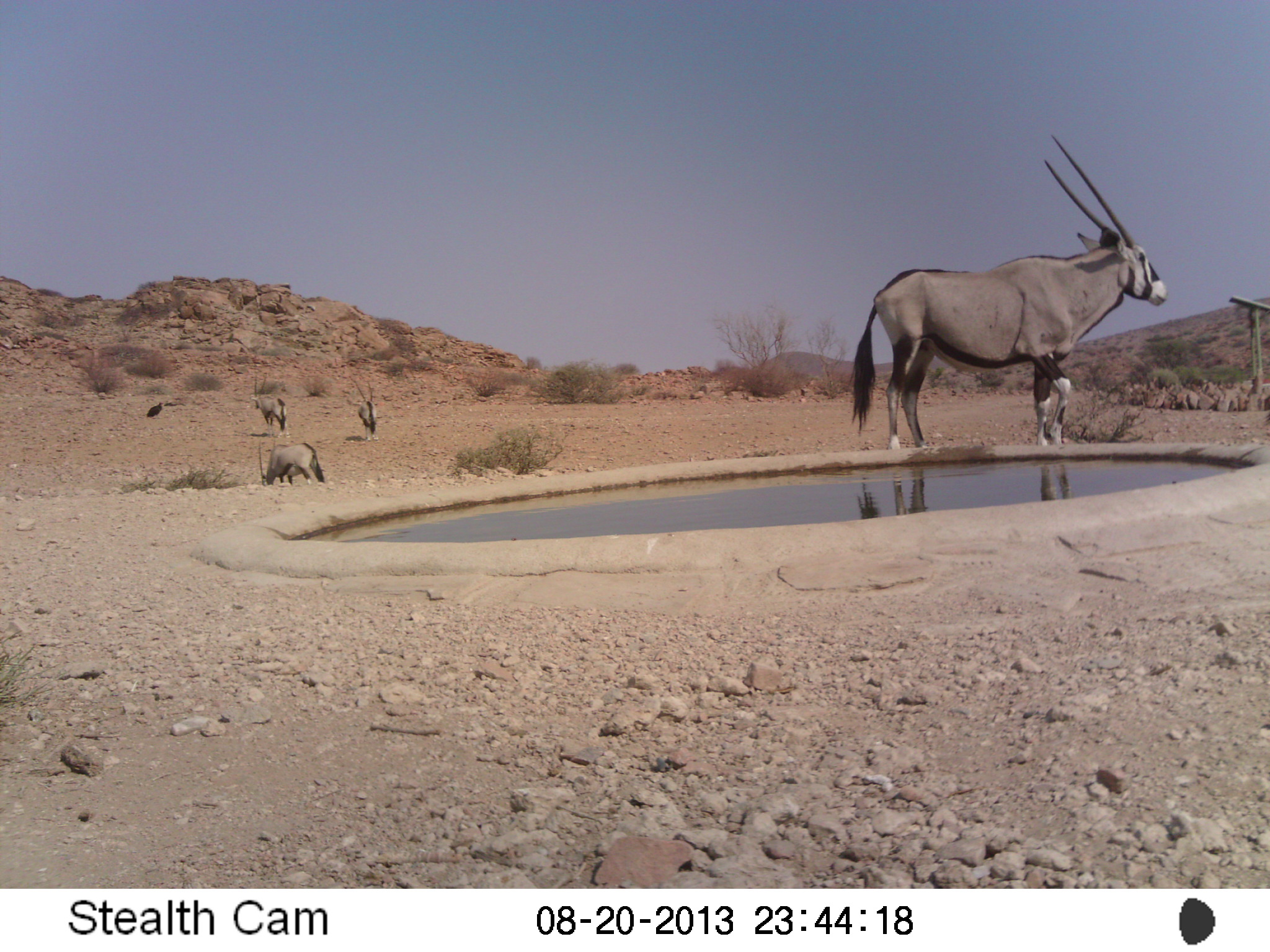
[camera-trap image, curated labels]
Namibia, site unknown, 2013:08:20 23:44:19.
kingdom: Animalia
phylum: Chordata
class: Mammalia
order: Artiodactyla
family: Bovidae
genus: Oryx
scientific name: Oryx gazella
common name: gemsbok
Oryx gazella (gemsbok).